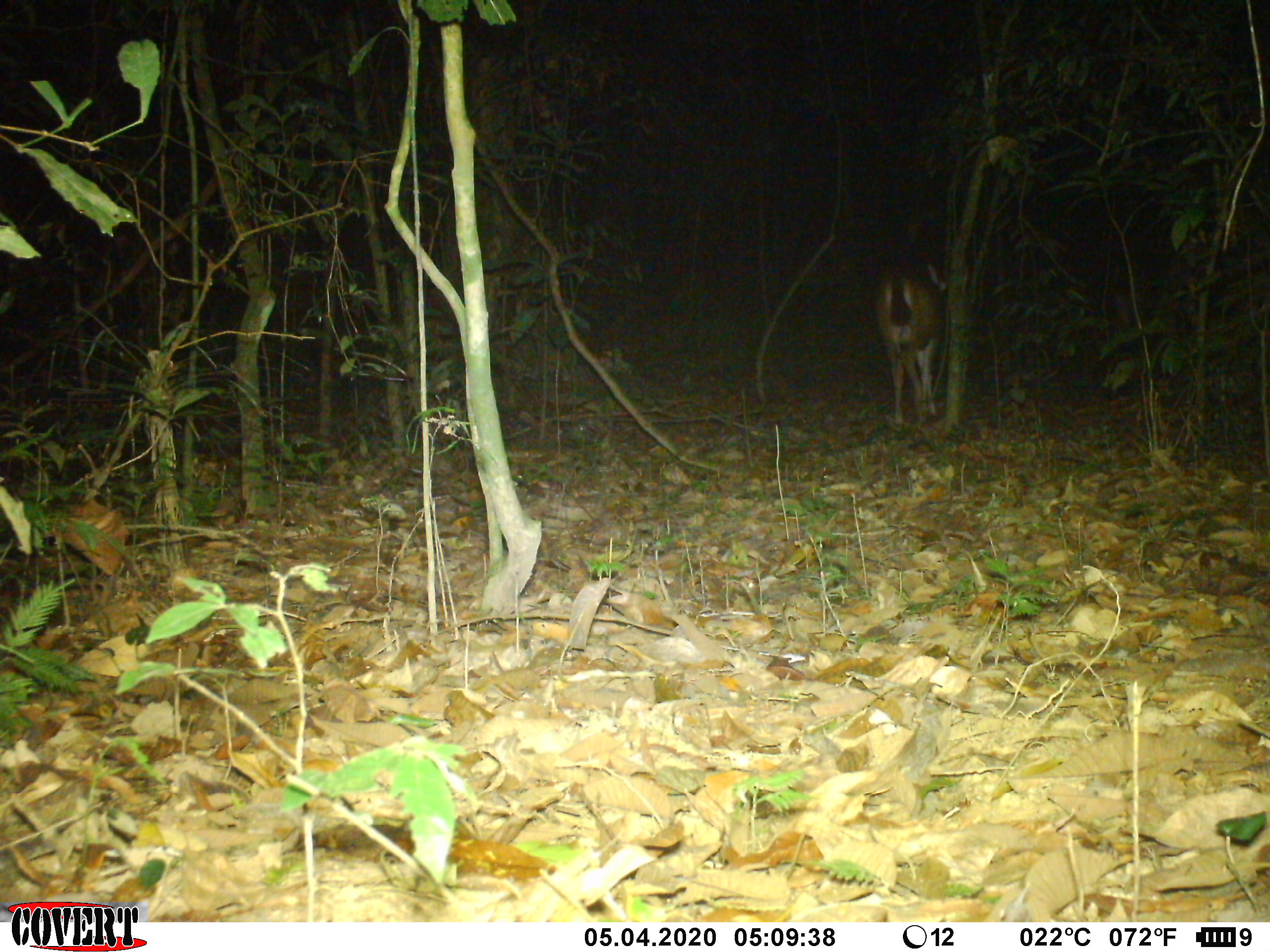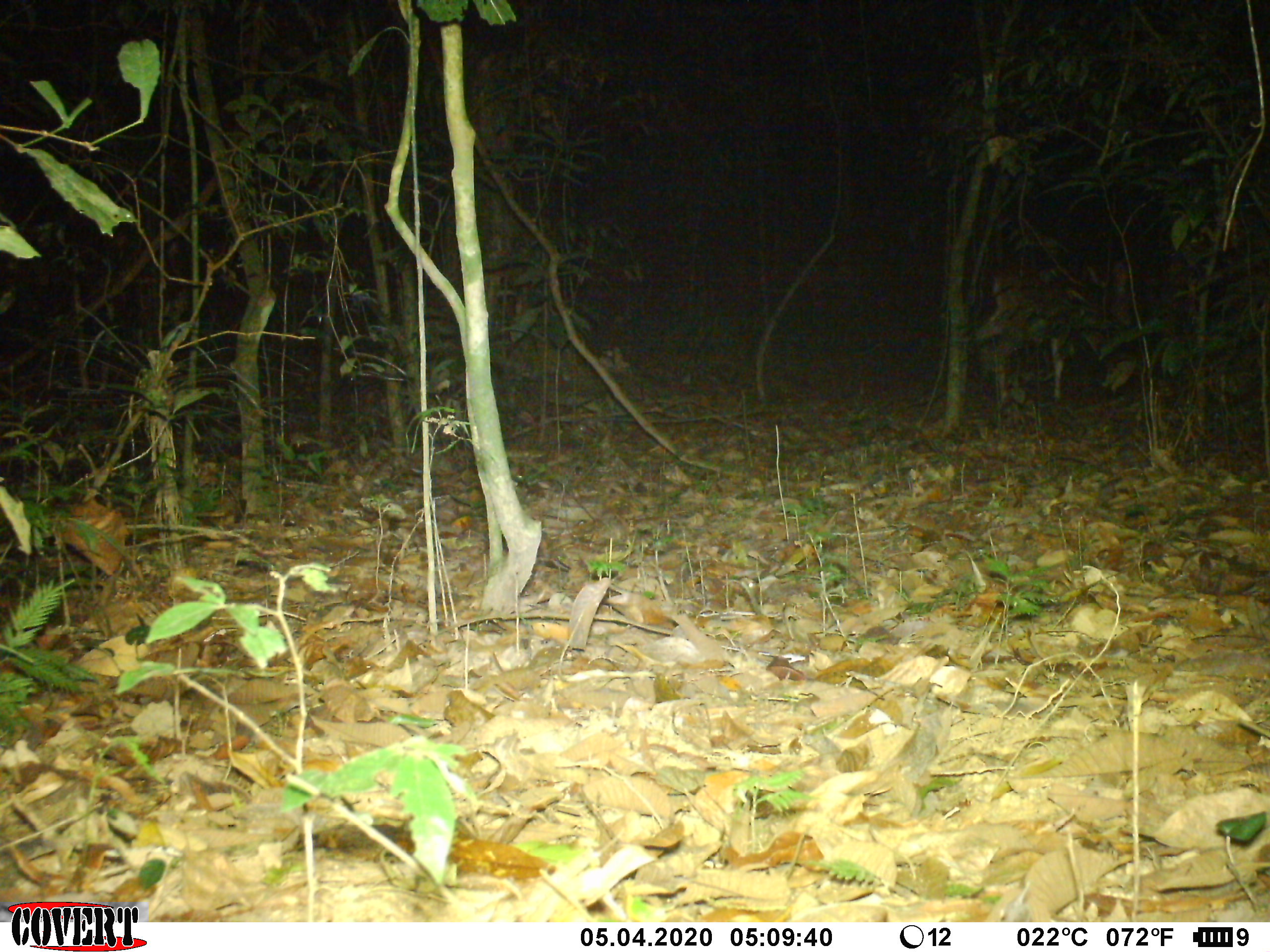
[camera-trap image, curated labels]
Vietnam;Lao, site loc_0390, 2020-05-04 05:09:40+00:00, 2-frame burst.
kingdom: Animalia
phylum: Chordata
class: Mammalia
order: Artiodactyla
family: Cervidae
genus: Rusa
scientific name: Rusa unicolor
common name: sambar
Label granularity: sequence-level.